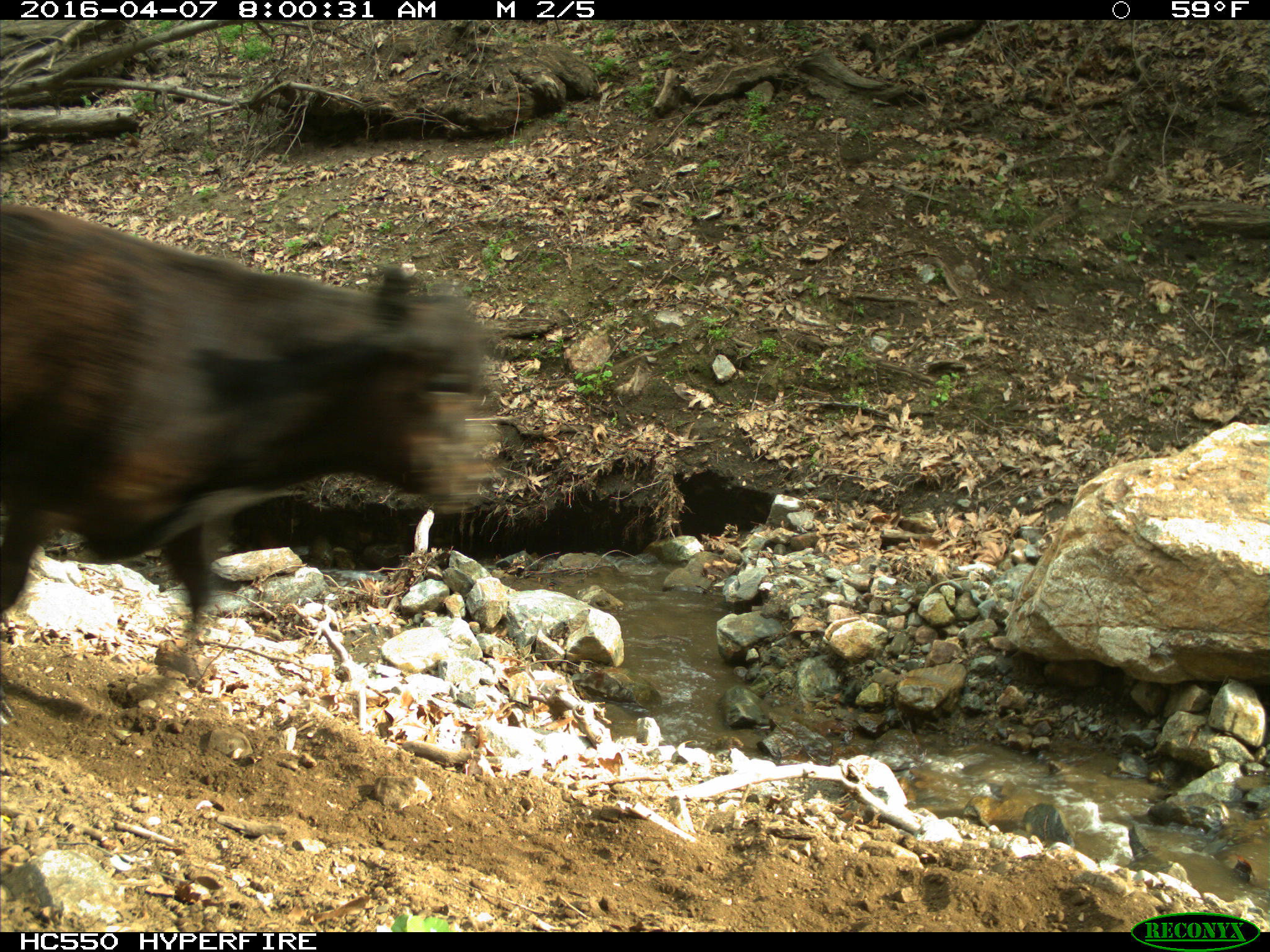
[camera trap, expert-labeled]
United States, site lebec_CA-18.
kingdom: Animalia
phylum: Chordata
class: Mammalia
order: Artiodactyla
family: Bovidae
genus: Bos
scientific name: Bos taurus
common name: domestic cow